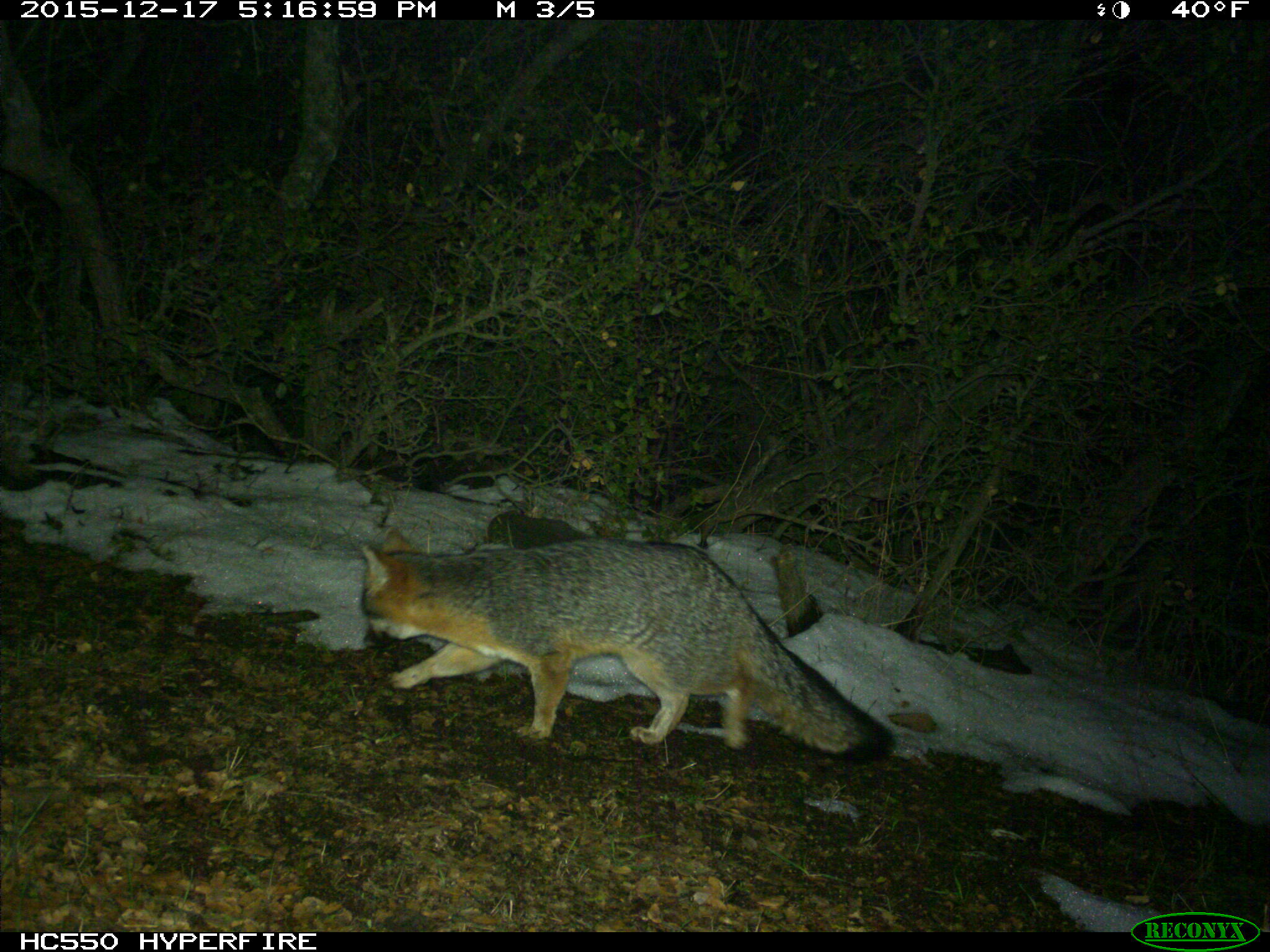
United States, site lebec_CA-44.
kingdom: Animalia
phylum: Chordata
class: Mammalia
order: Carnivora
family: Canidae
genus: Urocyon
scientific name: Urocyon cinereoargenteus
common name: gray fox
Urocyon cinereoargenteus (gray fox).